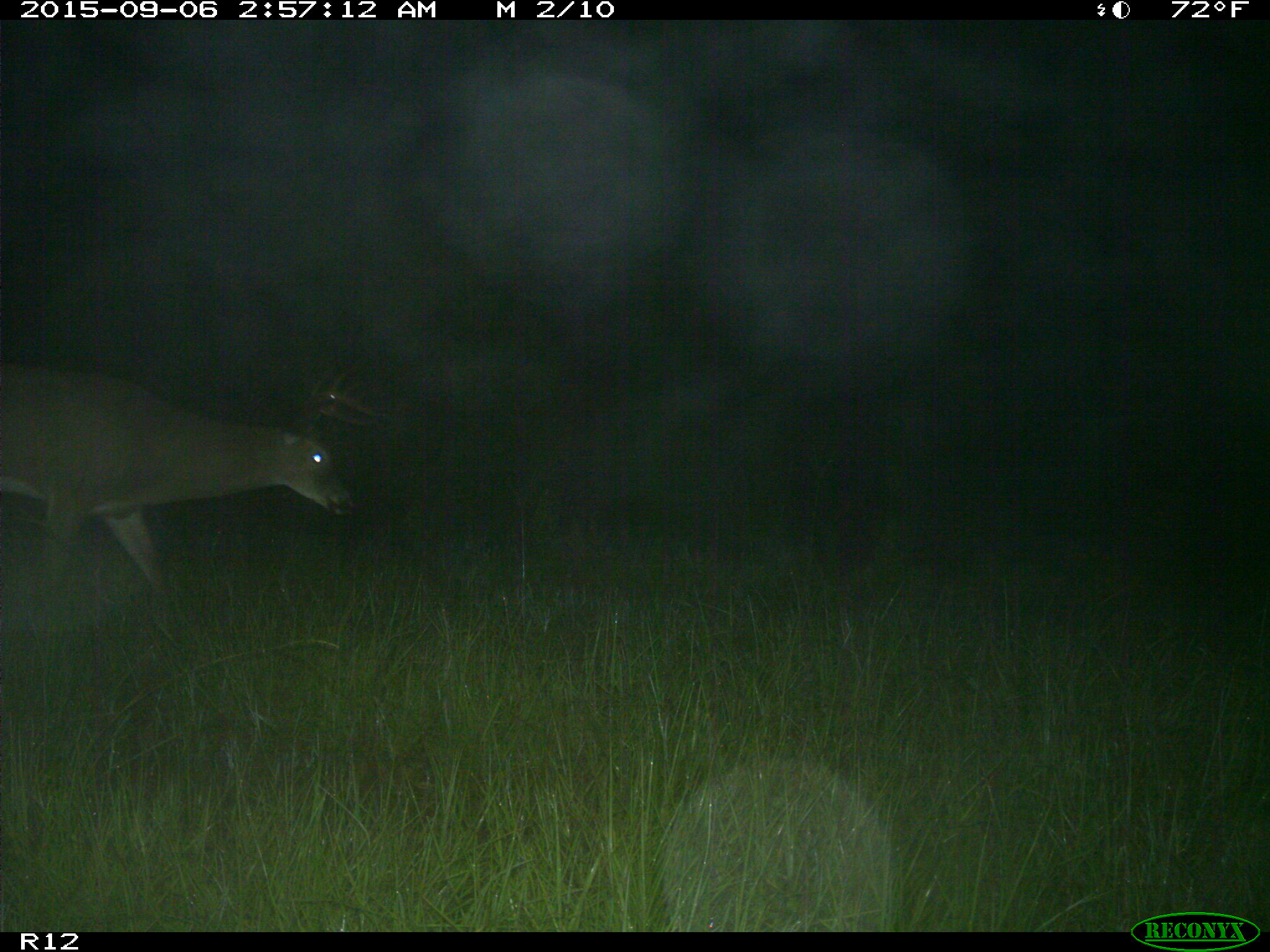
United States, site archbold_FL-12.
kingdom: Animalia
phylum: Chordata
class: Mammalia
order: Artiodactyla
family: Cervidae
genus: Odocoileus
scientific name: Odocoileus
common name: deer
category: unidentified deer